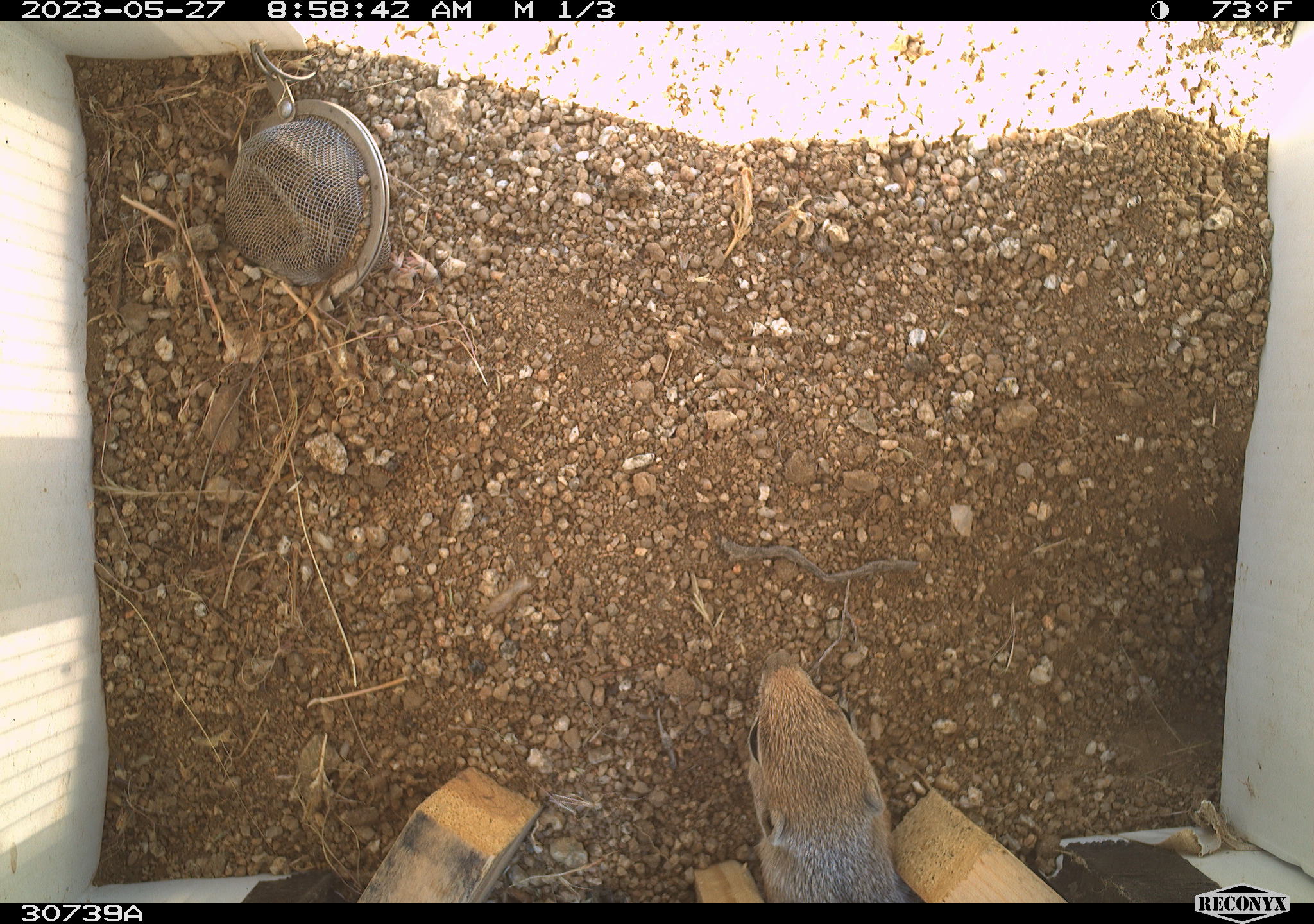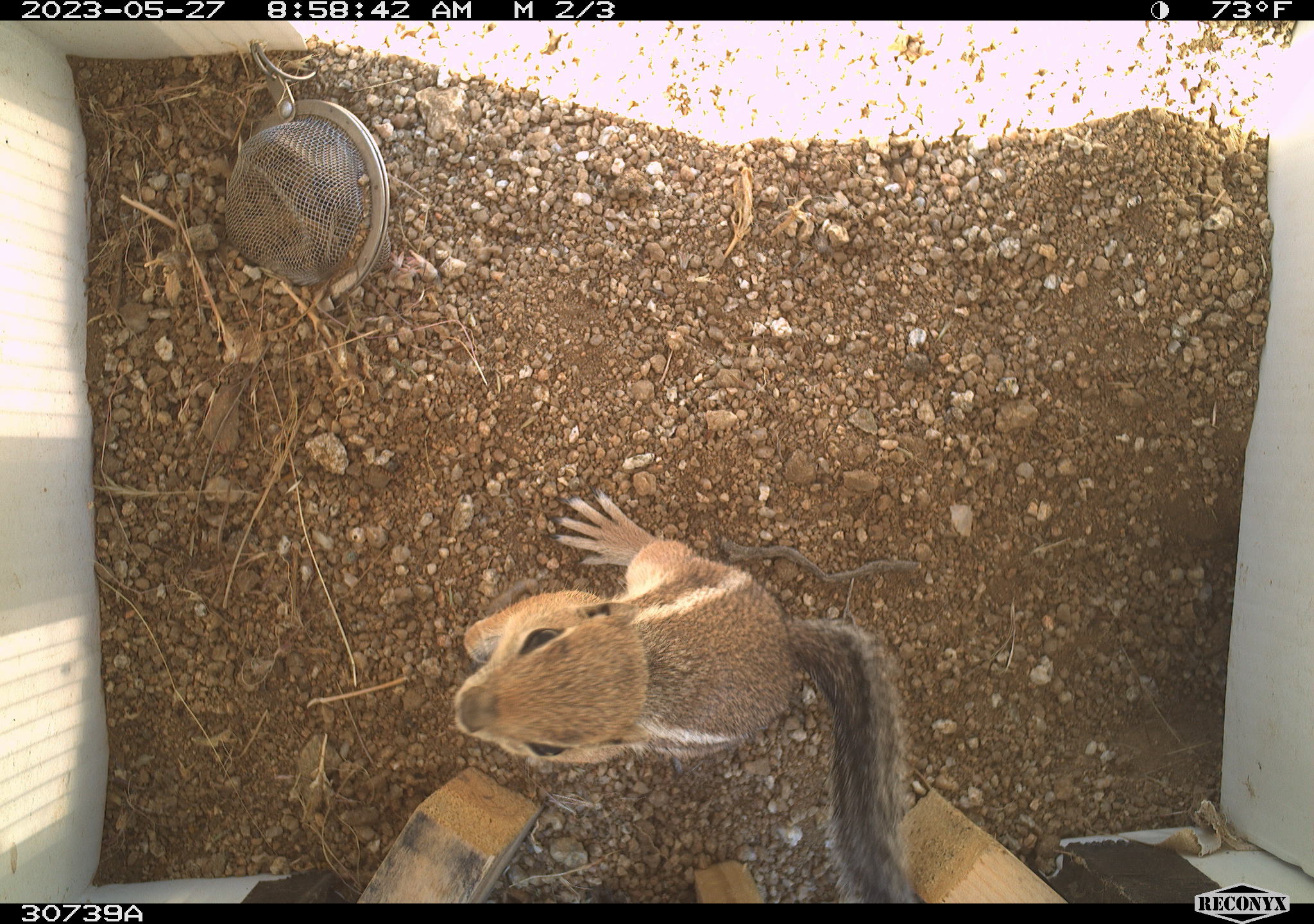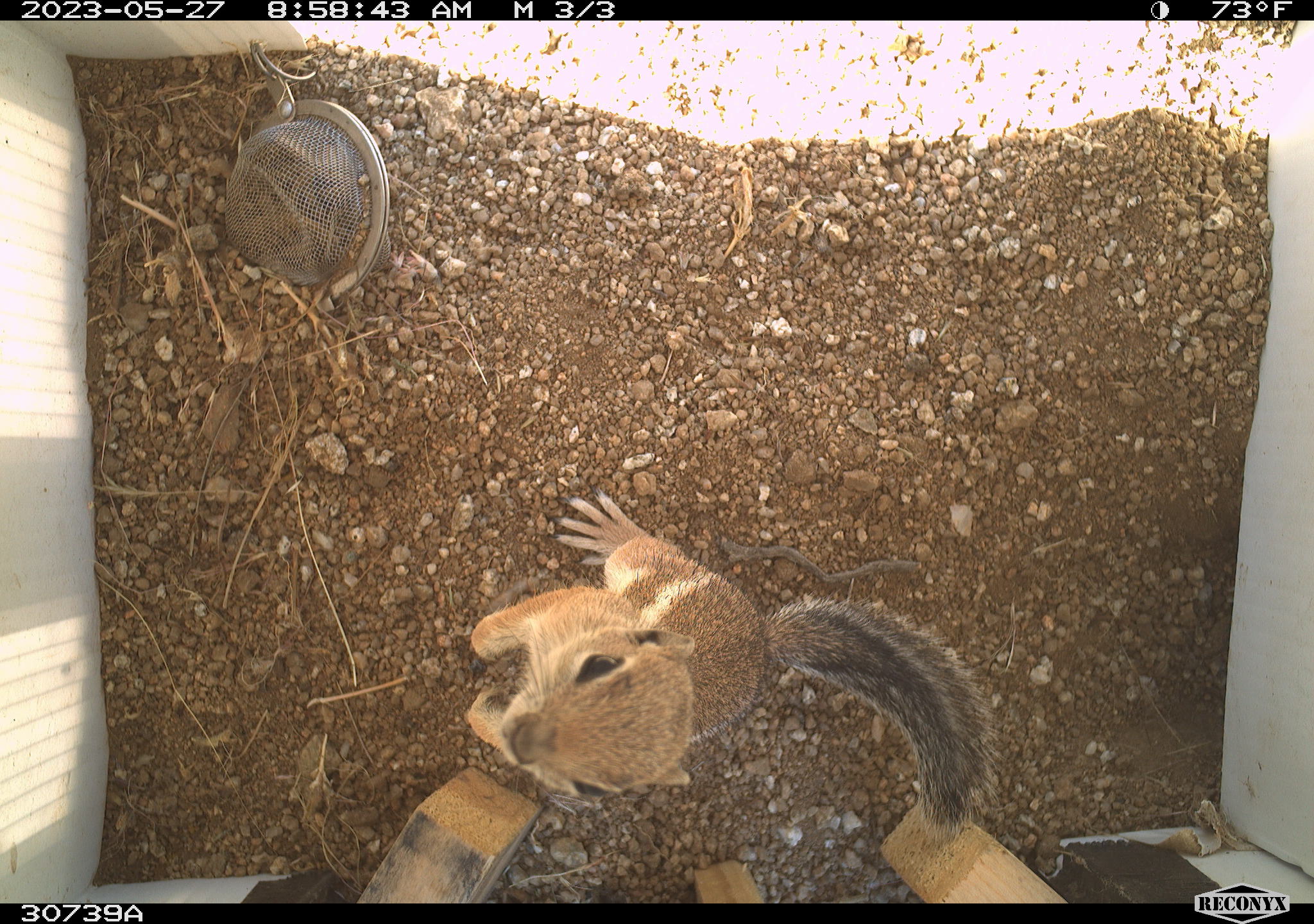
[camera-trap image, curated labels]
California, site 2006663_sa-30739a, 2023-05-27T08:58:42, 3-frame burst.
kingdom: Animalia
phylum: Chordata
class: Mammalia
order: Rodentia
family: Sciuridae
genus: Ammospermophilus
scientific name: Ammospermophilus leucurus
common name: white-tailed antelope squirrel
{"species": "white-tailed antelope squirrel (Ammospermophilus leucurus)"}